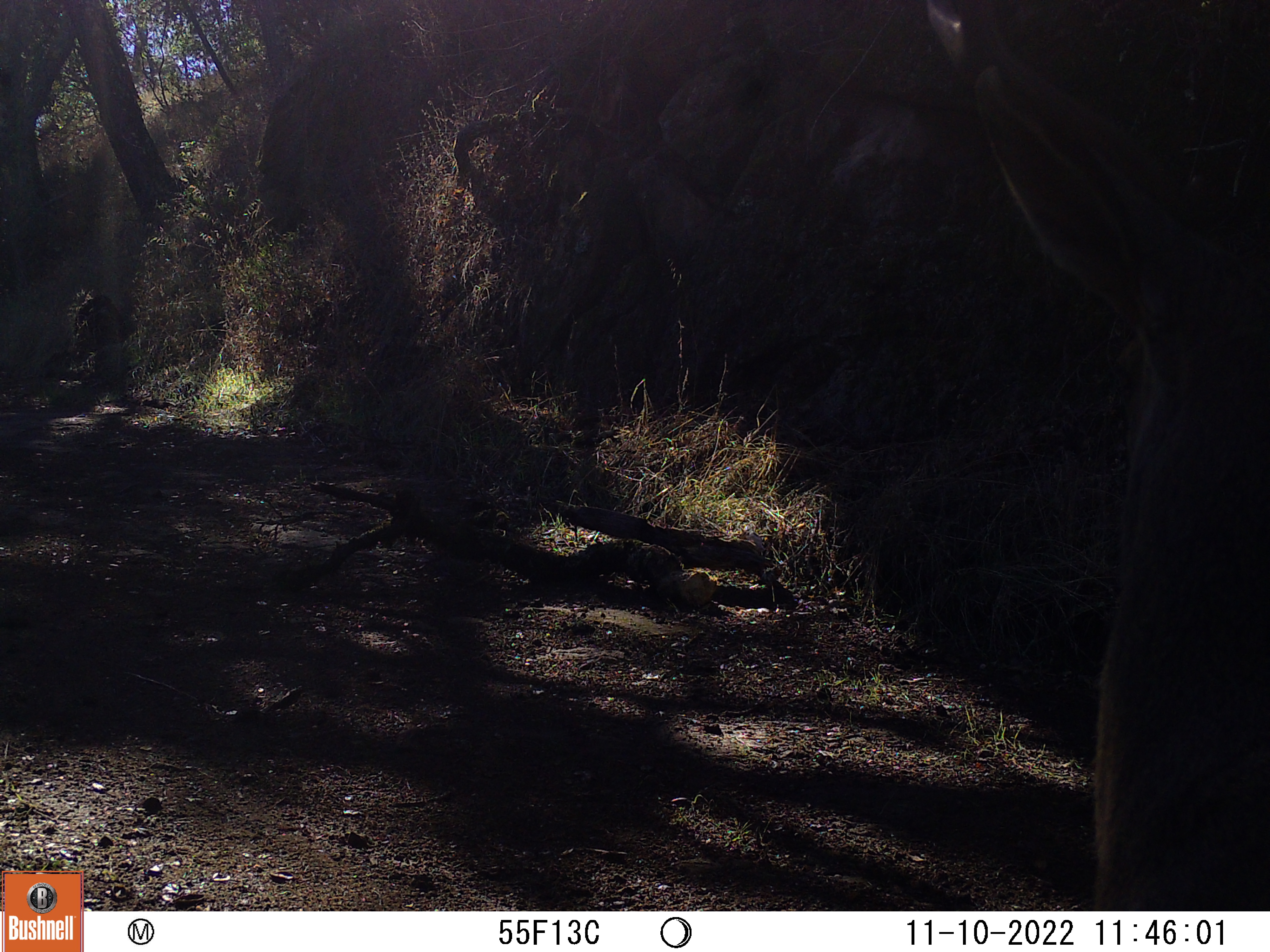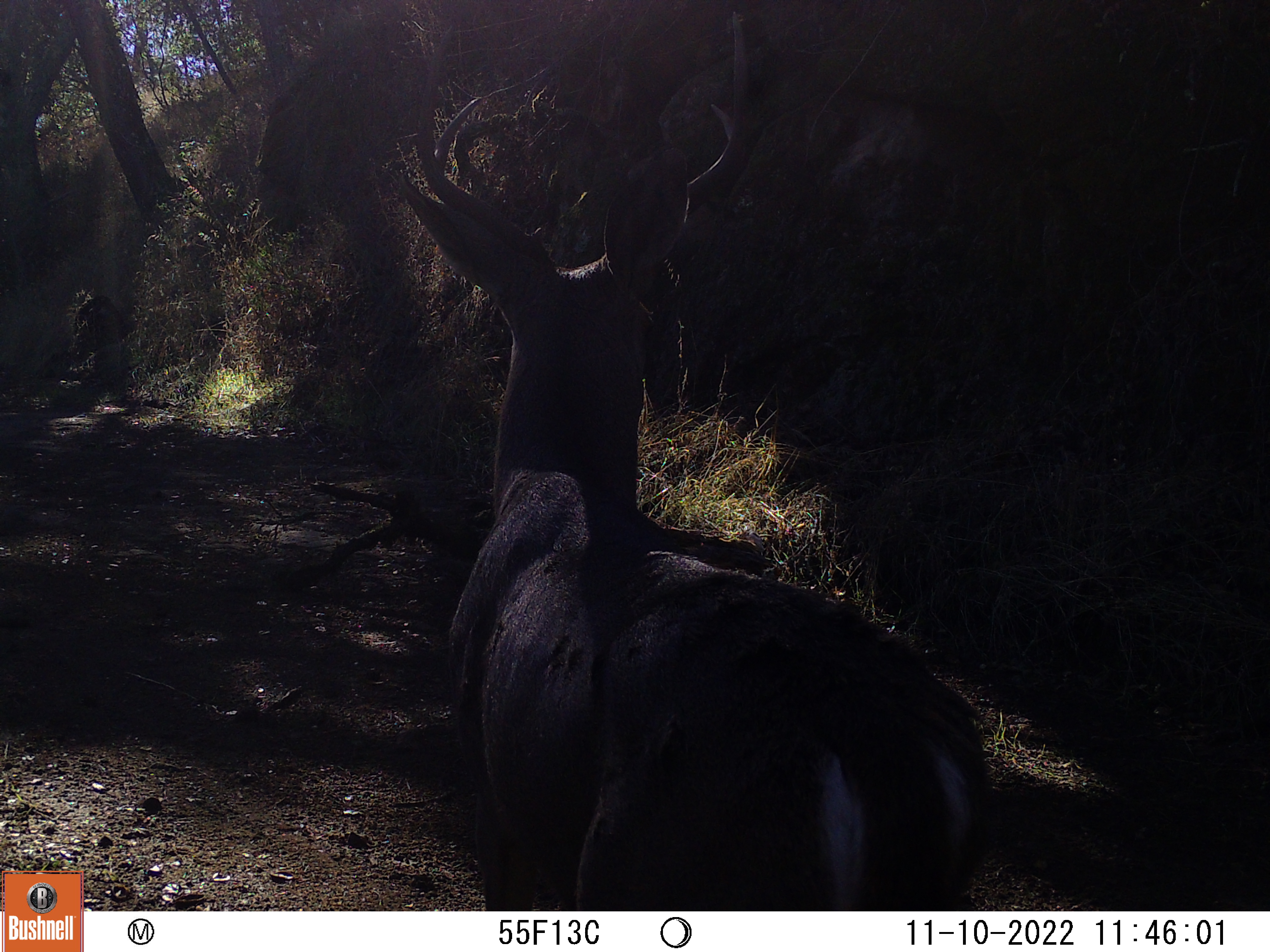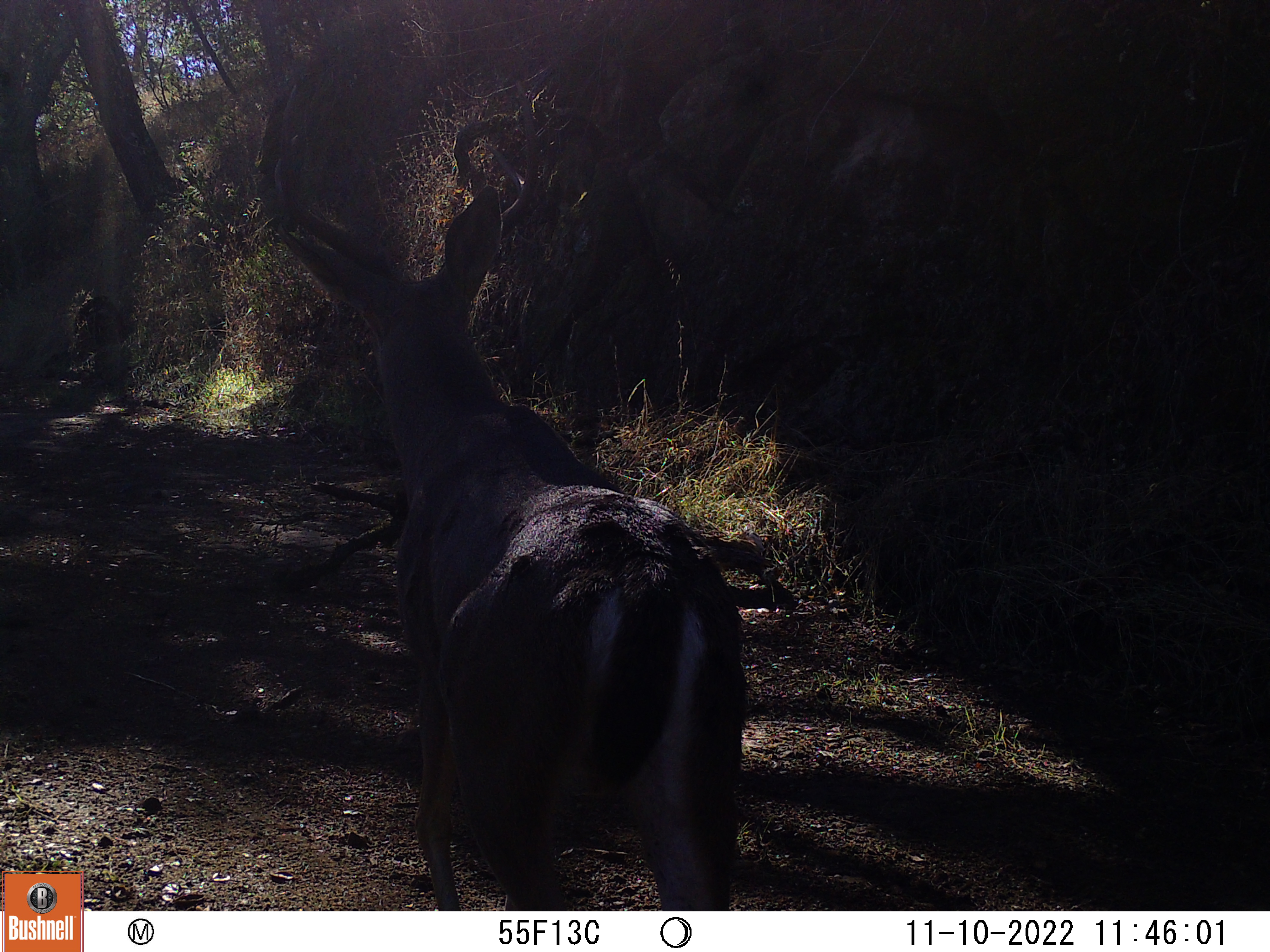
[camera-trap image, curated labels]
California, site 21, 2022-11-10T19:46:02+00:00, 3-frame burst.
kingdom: Animalia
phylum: Chordata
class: Mammalia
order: Artiodactyla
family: Cervidae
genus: Odocoileus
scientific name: Odocoileus hemionus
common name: mule deer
Mule deer (Odocoileus hemionus).